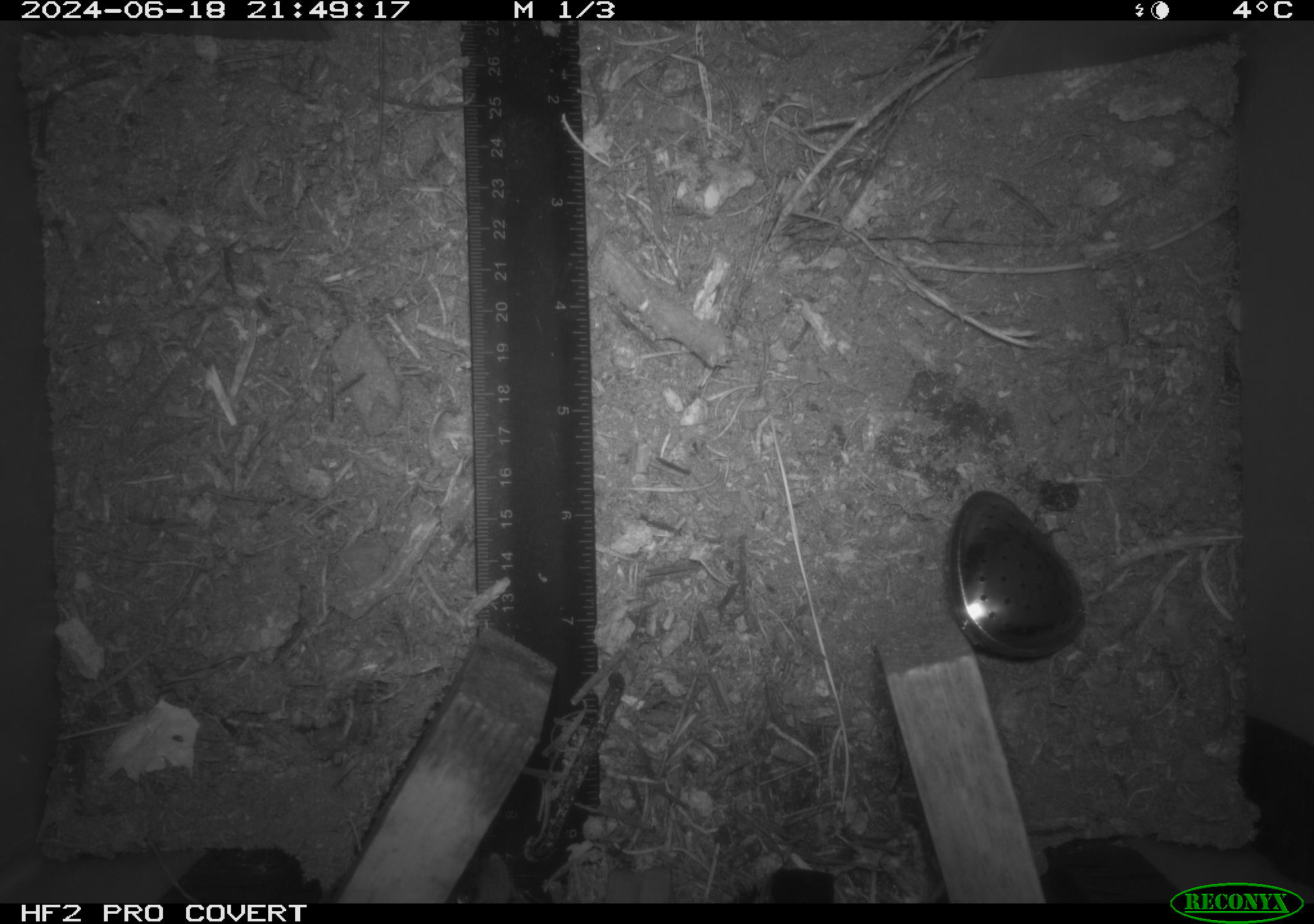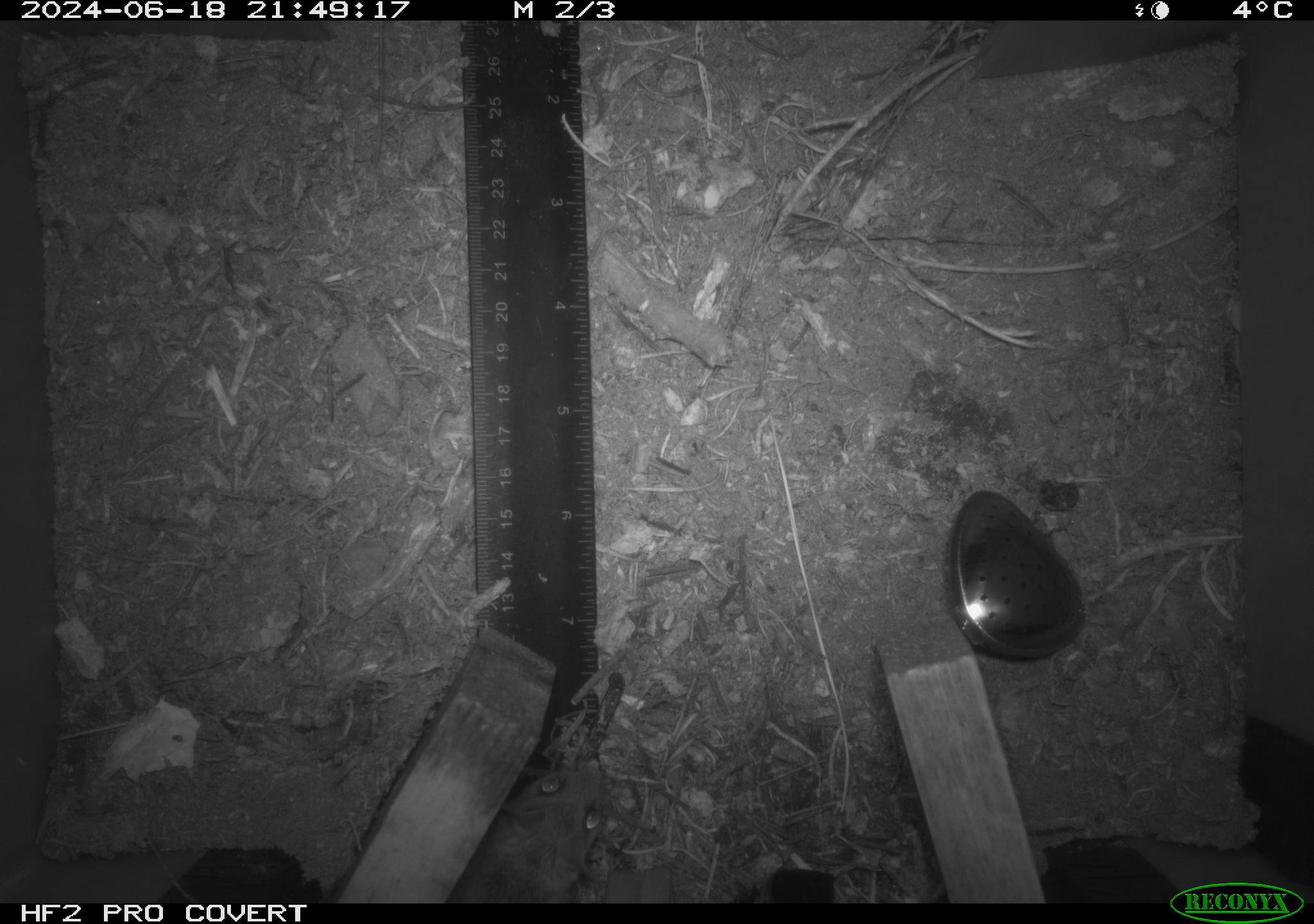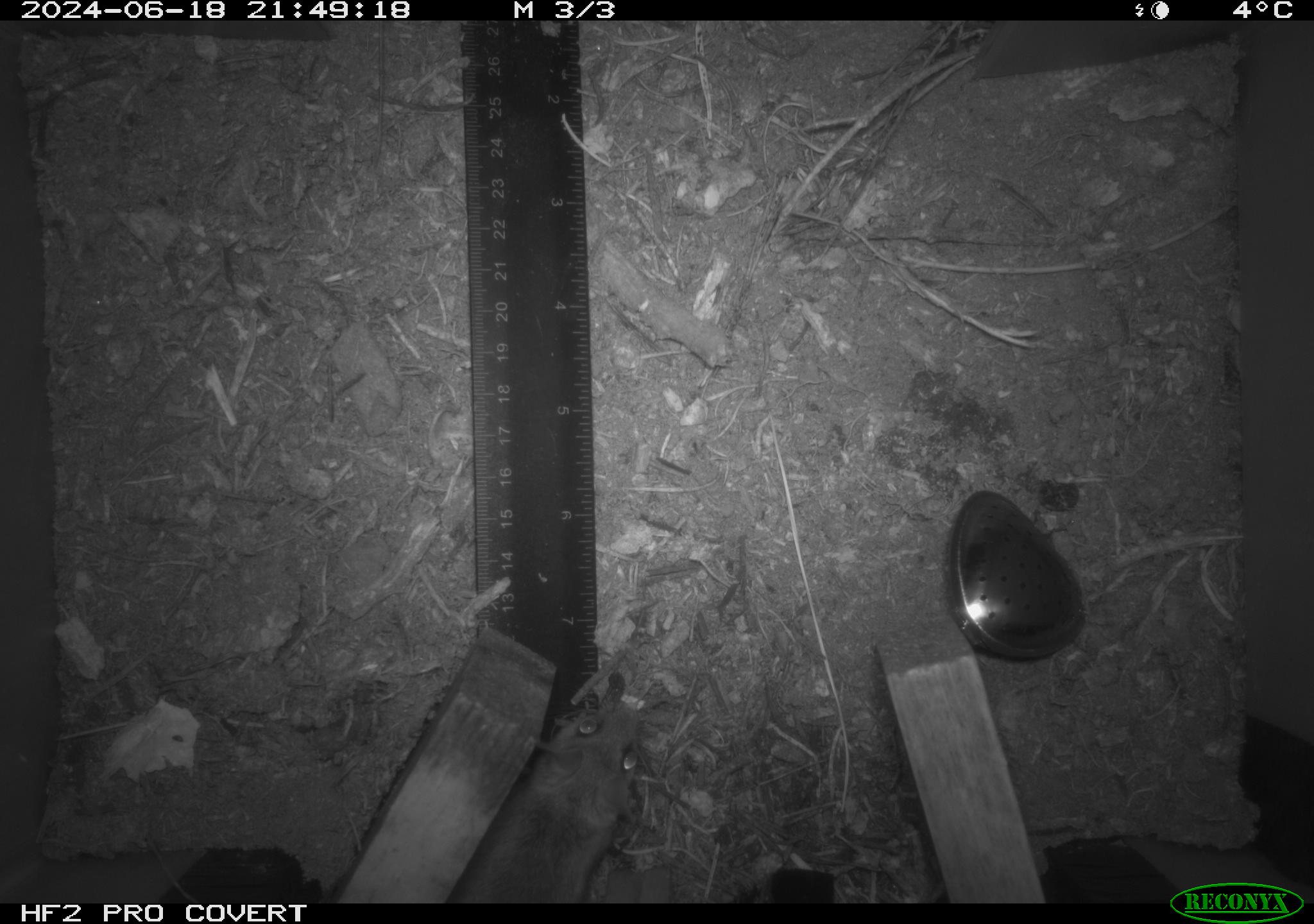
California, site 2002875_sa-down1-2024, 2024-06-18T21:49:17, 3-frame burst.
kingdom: Animalia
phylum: Chordata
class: Mammalia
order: Rodentia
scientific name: Rodentia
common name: rodent